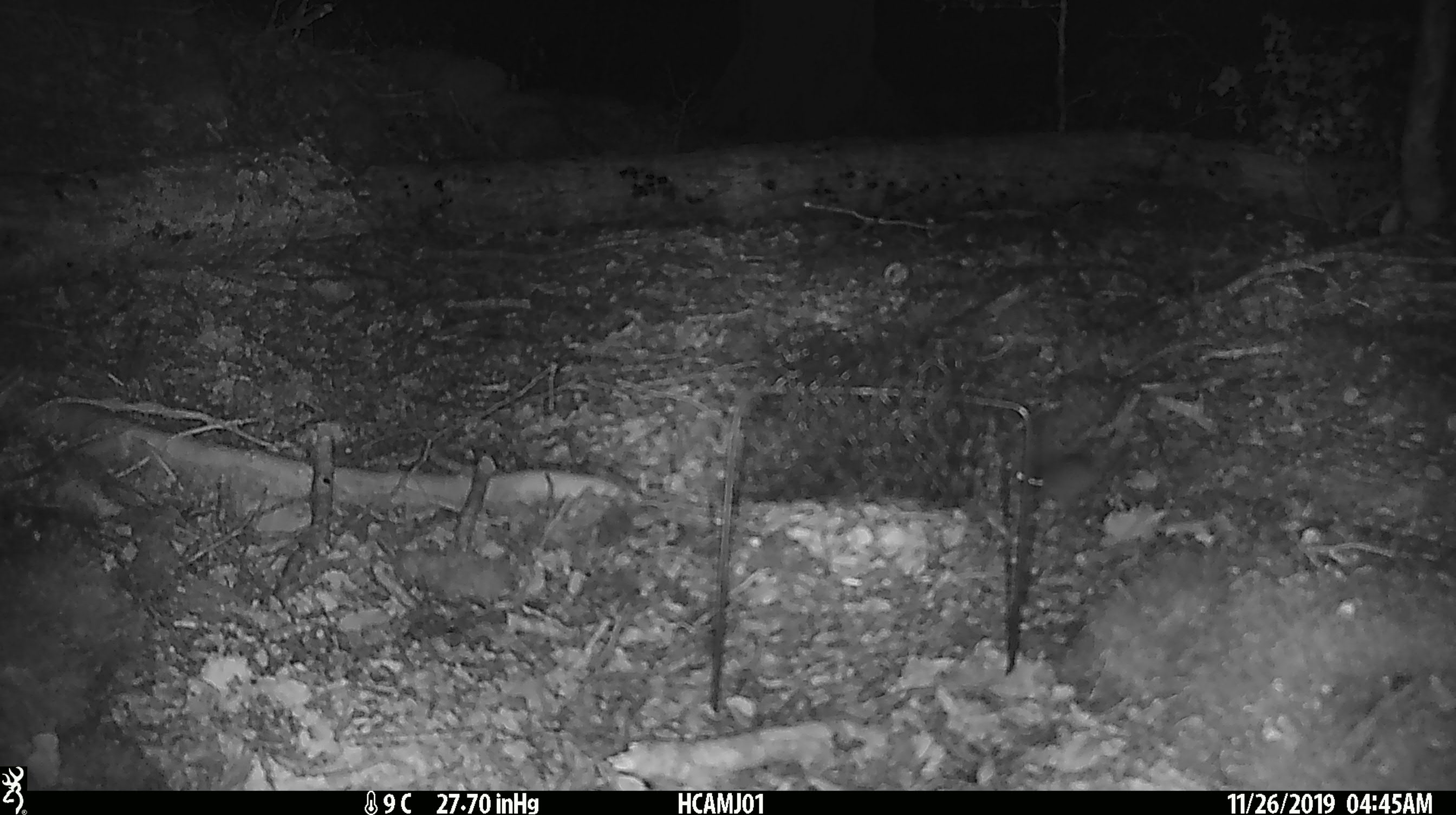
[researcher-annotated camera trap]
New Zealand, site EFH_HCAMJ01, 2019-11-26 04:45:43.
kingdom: Animalia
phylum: Chordata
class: Mammalia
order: Rodentia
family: Muridae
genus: Mus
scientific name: Mus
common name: mouse